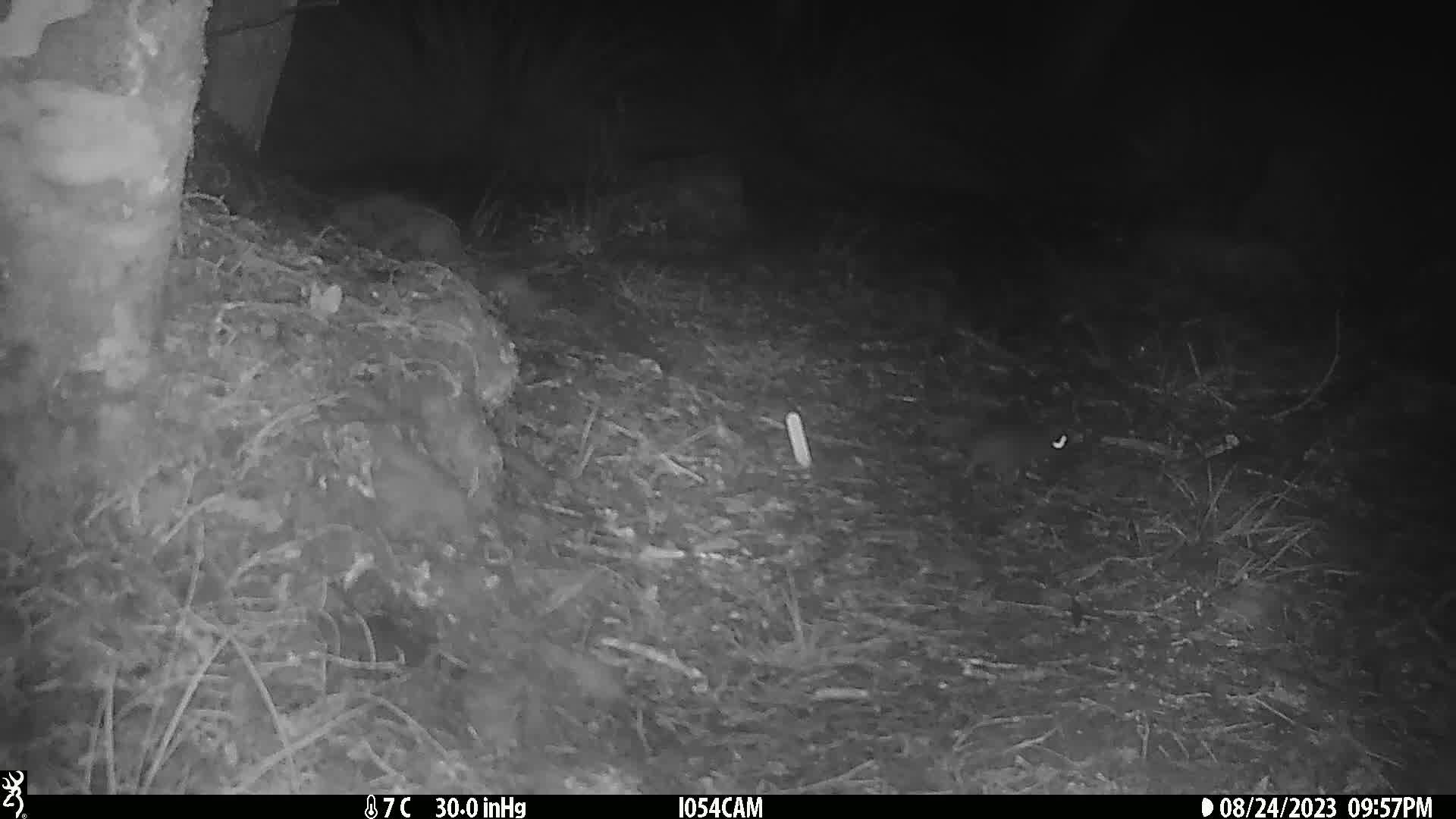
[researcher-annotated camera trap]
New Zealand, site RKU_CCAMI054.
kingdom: Animalia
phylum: Chordata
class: Mammalia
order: Rodentia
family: Muridae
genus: Rattus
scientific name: Rattus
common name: rat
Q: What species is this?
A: Rat (Rattus).